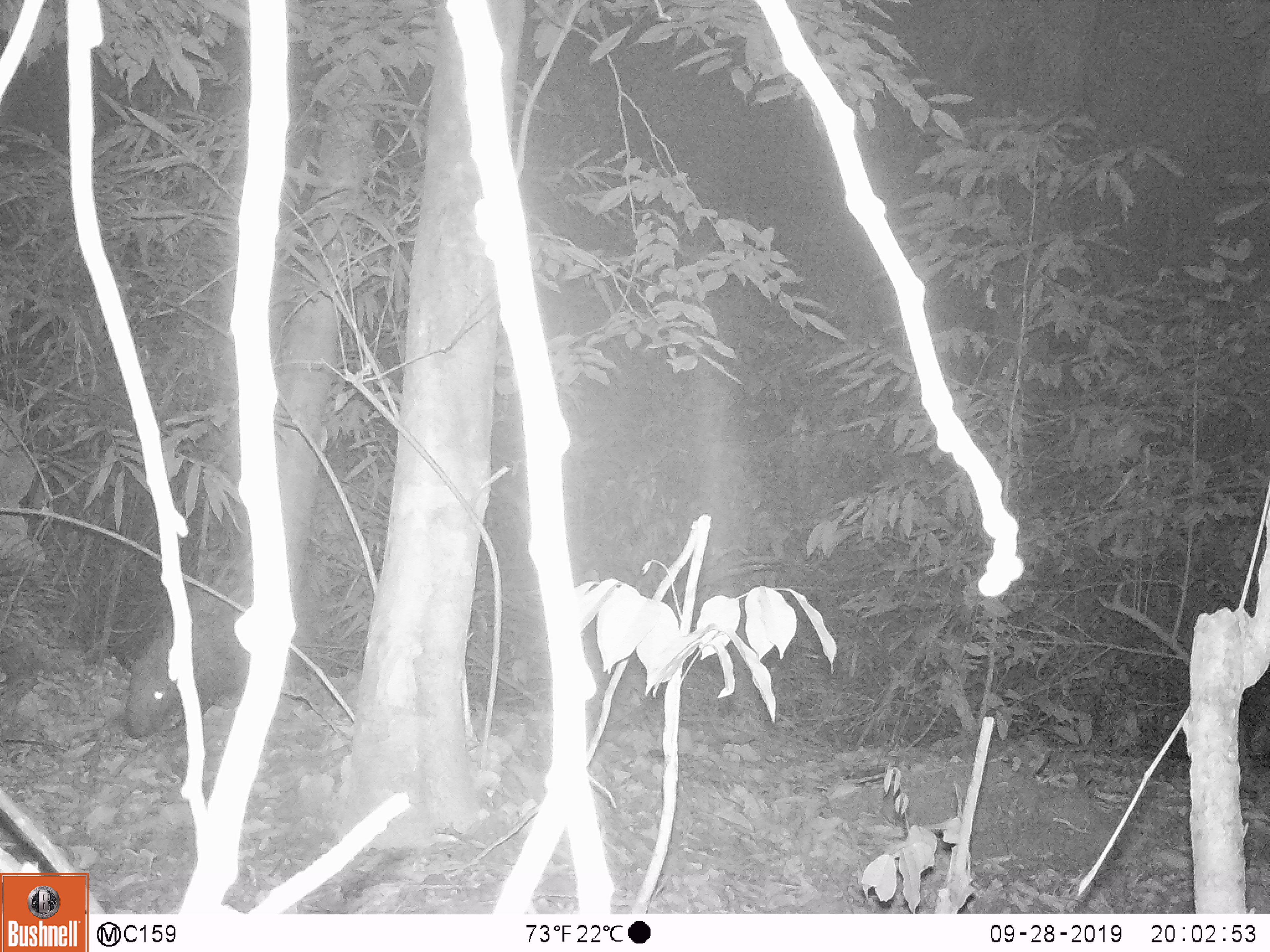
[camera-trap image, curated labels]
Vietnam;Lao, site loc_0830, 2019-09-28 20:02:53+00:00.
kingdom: Animalia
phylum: Chordata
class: Mammalia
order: Rodentia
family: Hystricidae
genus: Hystrix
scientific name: Hystrix brachyura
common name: malayan porcupine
Malayan porcupine (Hystrix brachyura). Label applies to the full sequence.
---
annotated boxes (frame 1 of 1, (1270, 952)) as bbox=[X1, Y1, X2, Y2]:
malayan porcupine: bbox=[122, 560, 256, 736]; bbox=[0, 526, 78, 694]